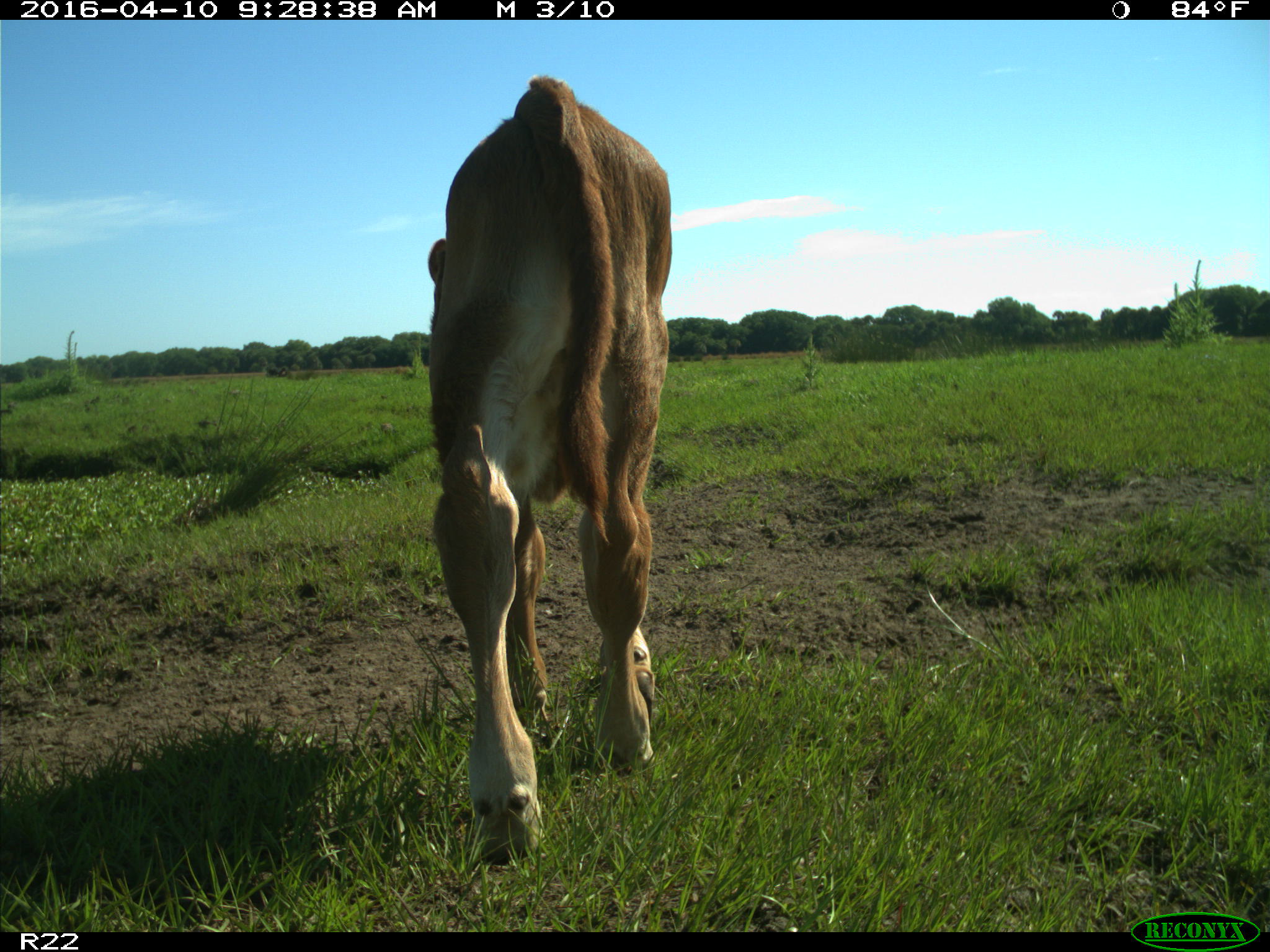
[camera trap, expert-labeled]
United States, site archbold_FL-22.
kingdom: Animalia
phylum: Chordata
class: Mammalia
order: Artiodactyla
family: Bovidae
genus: Bos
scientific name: Bos taurus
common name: domestic cow